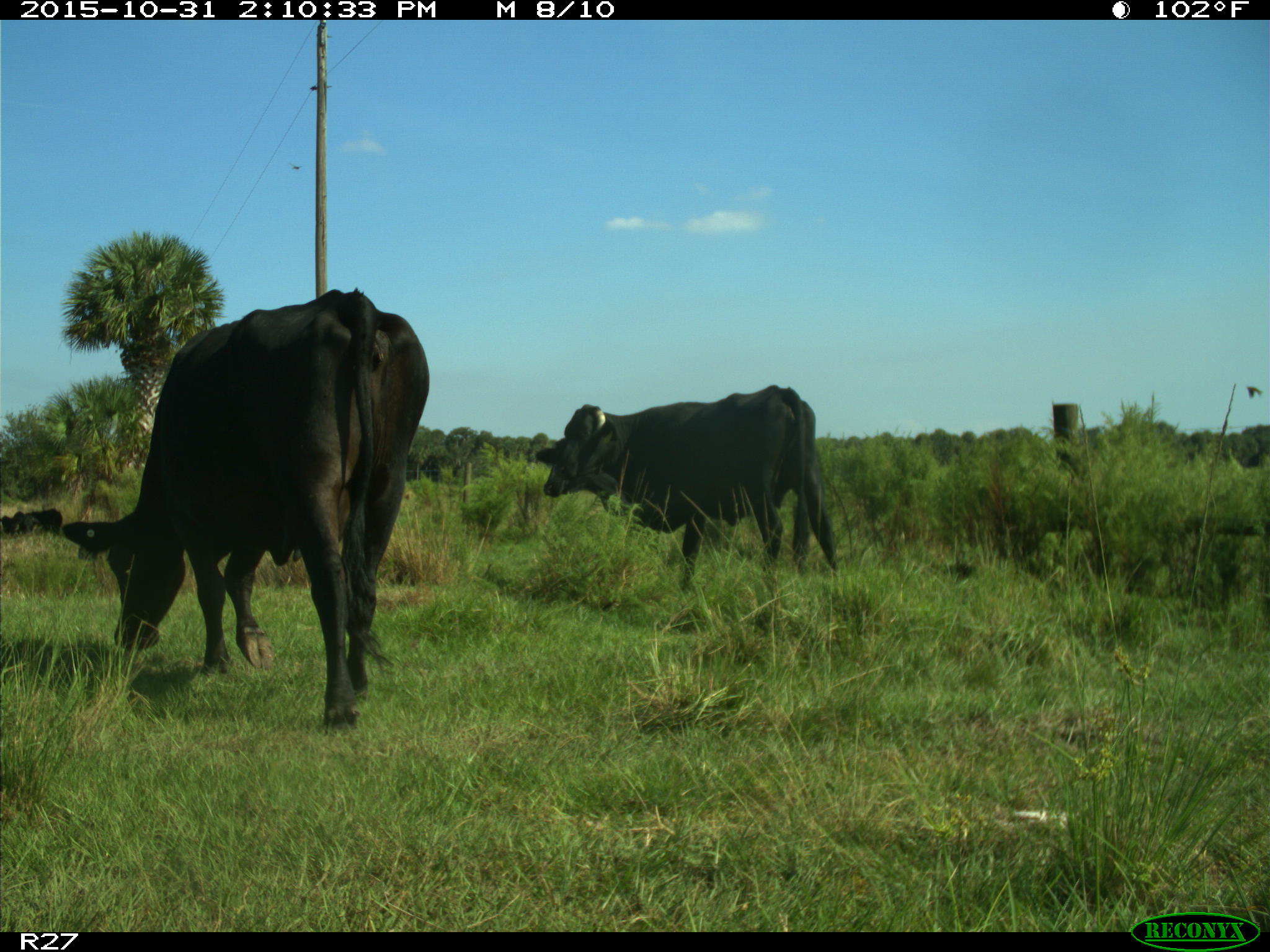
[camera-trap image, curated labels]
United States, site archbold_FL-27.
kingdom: Animalia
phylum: Chordata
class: Mammalia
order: Artiodactyla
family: Bovidae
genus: Bos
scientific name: Bos taurus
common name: domestic cow